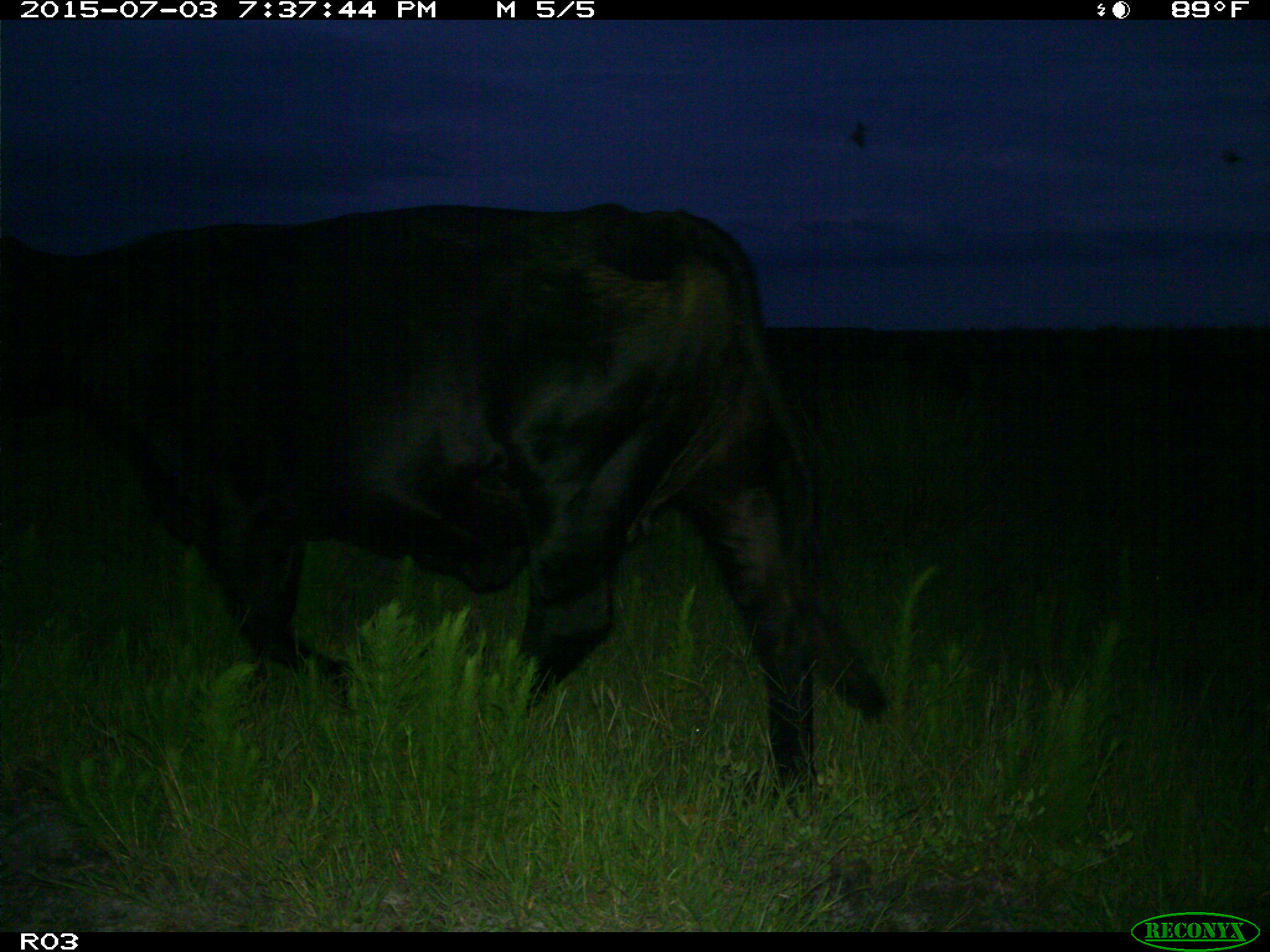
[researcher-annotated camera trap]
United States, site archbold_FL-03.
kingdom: Animalia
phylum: Chordata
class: Mammalia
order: Artiodactyla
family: Bovidae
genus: Bos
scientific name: Bos taurus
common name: domestic cow